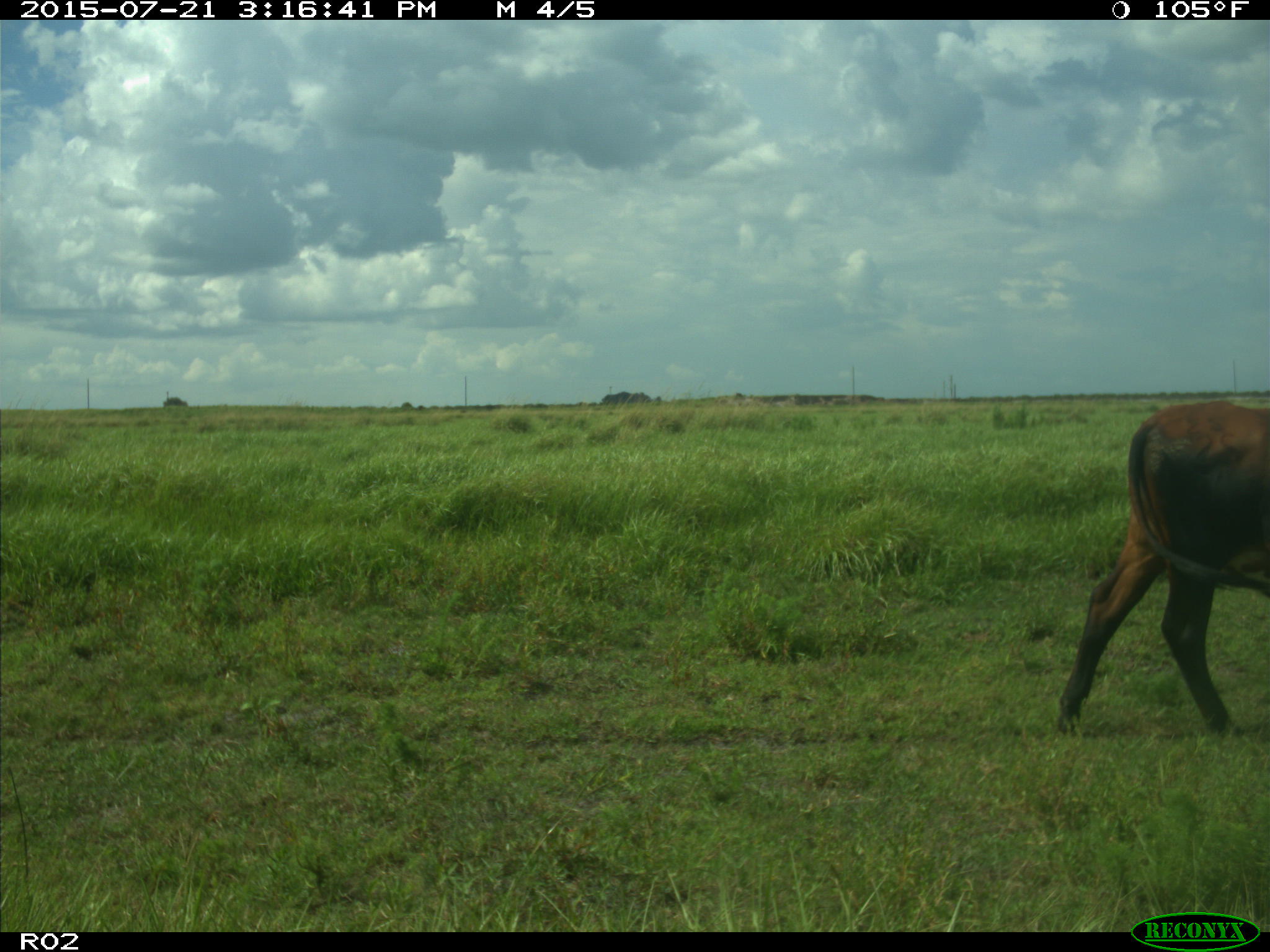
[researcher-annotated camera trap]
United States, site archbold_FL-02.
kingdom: Animalia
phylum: Chordata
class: Mammalia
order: Artiodactyla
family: Bovidae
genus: Bos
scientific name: Bos taurus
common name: domestic cow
Bos taurus (domestic cow).